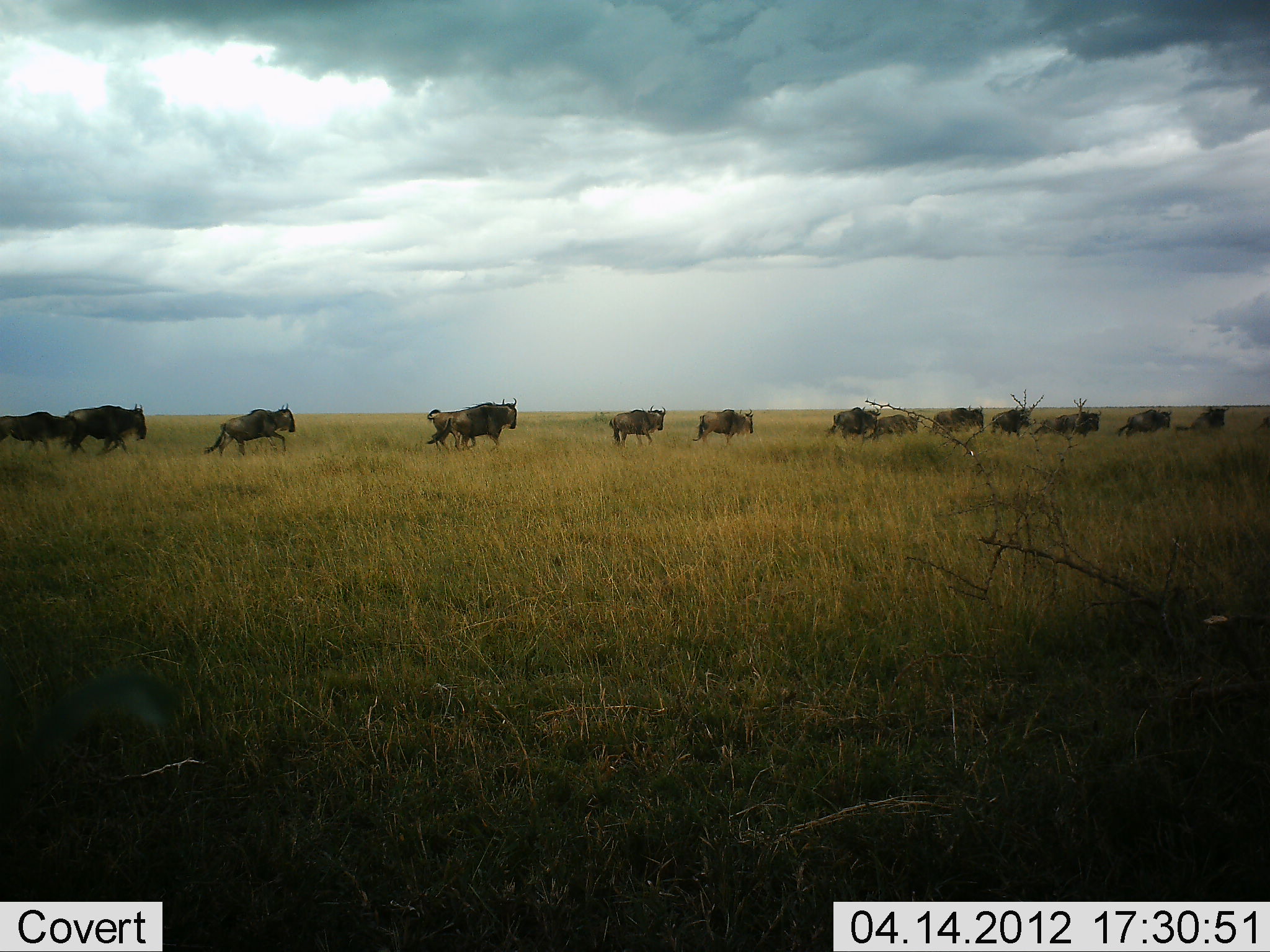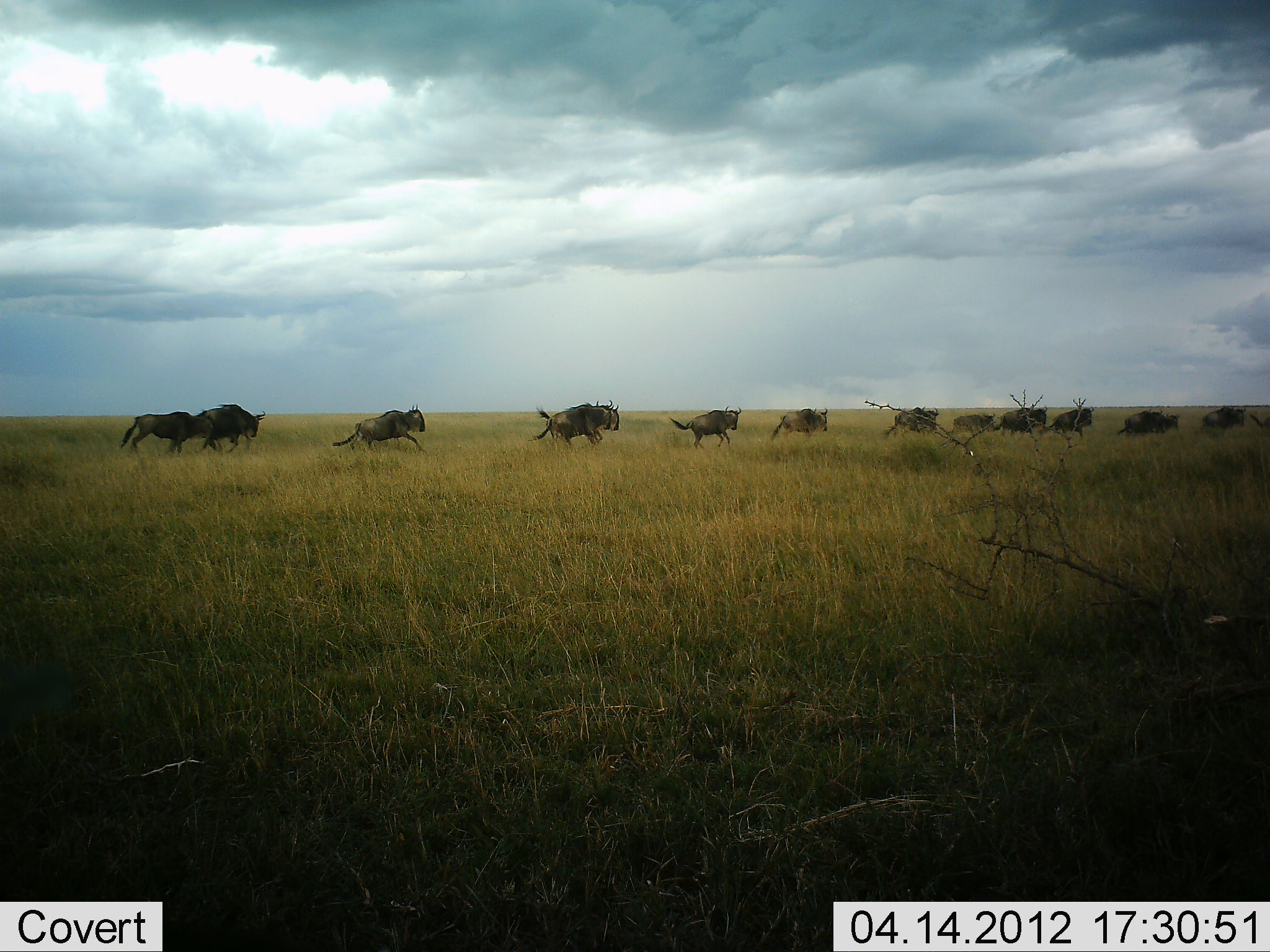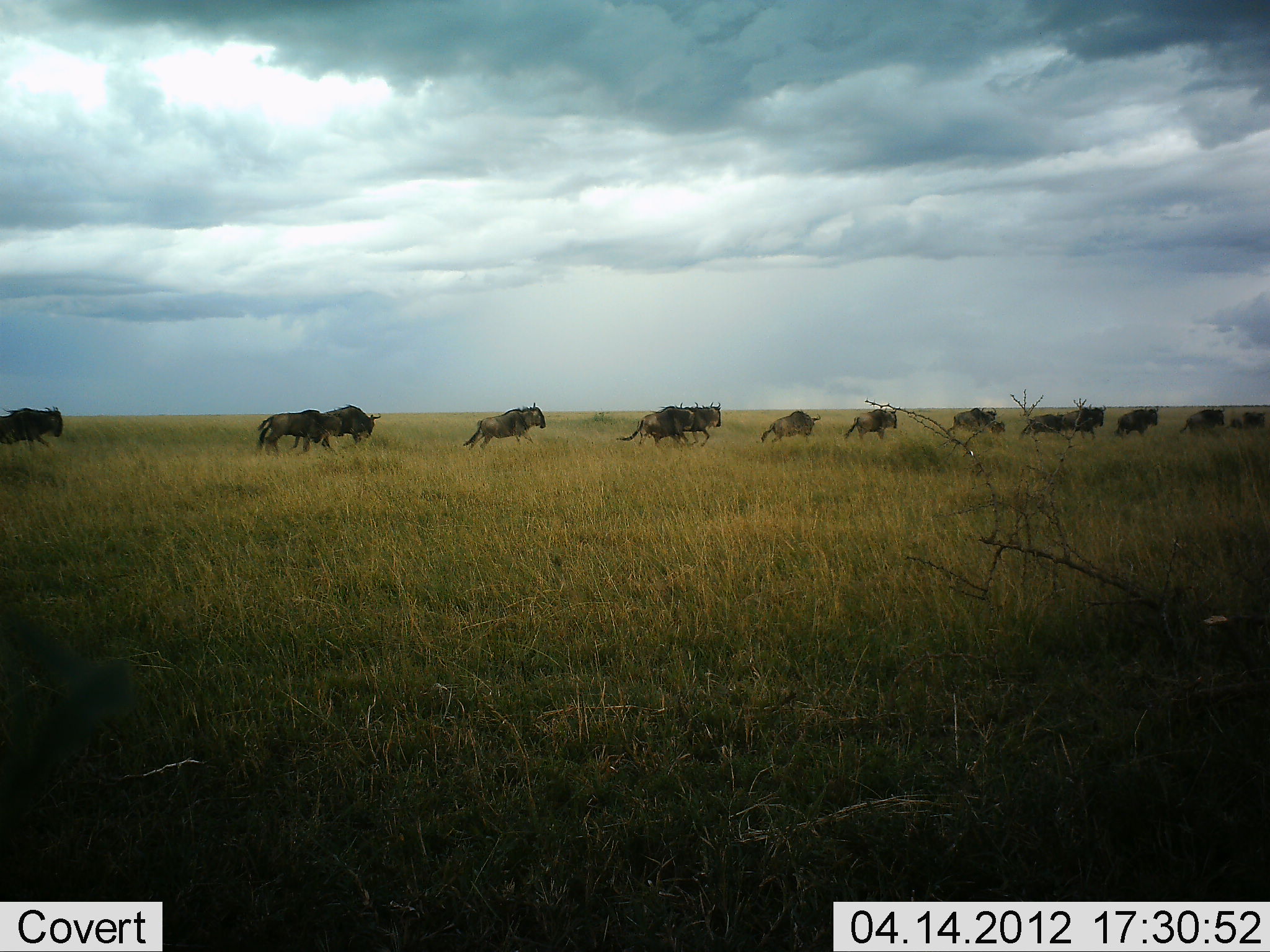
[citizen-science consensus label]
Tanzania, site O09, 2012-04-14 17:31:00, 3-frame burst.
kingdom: Animalia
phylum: Chordata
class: Mammalia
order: Artiodactyla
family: Bovidae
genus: Connochaetes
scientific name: Connochaetes taurinus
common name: blue wildebeest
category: wildebeest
Wildebeest (blue wildebeest) (Connochaetes taurinus), count 11-50. Behavior (volunteer vote fractions): standing 0%, resting 0%, moving 100%, interacting 0%. Young present (vote fraction): 12%. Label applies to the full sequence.